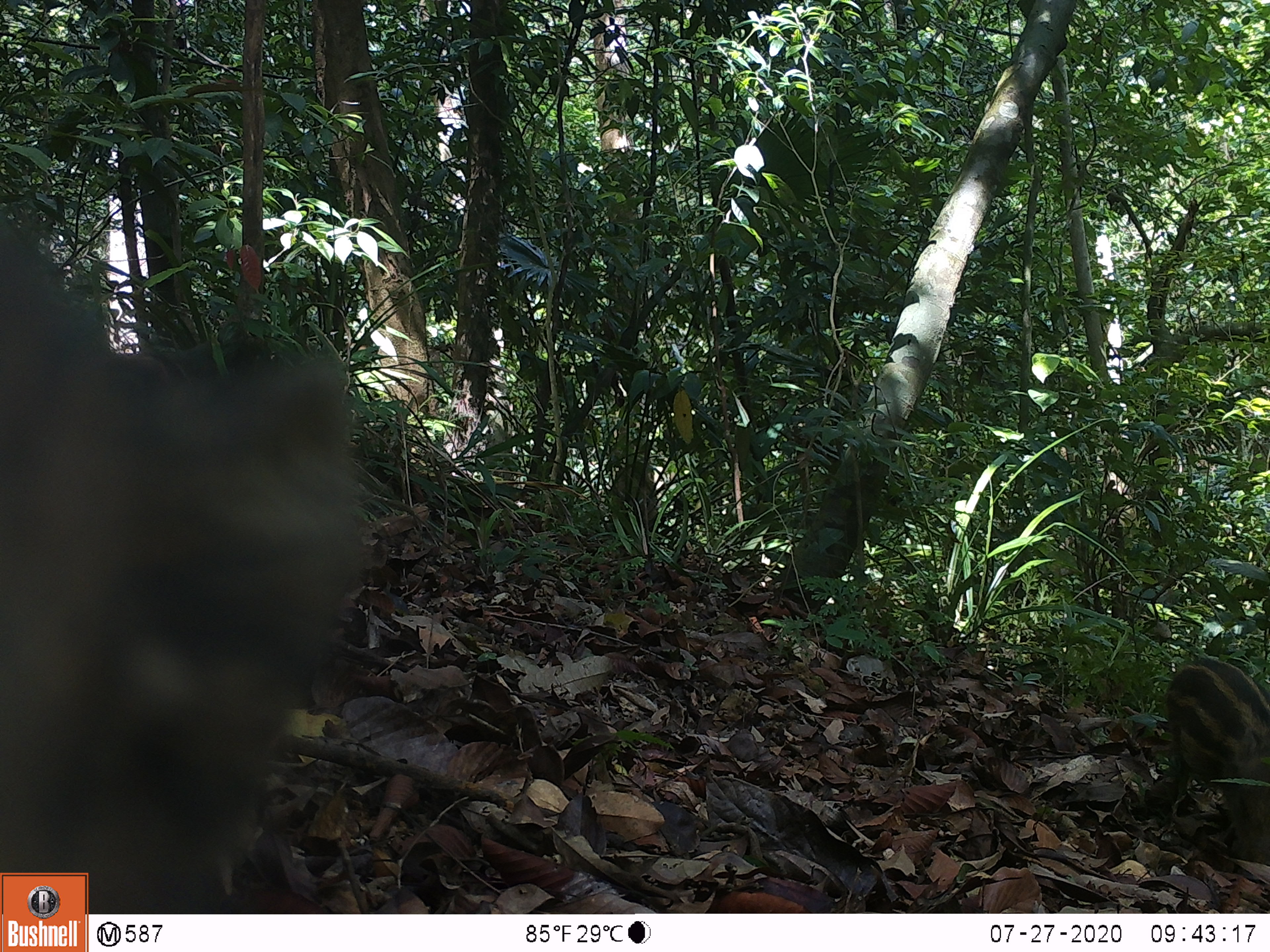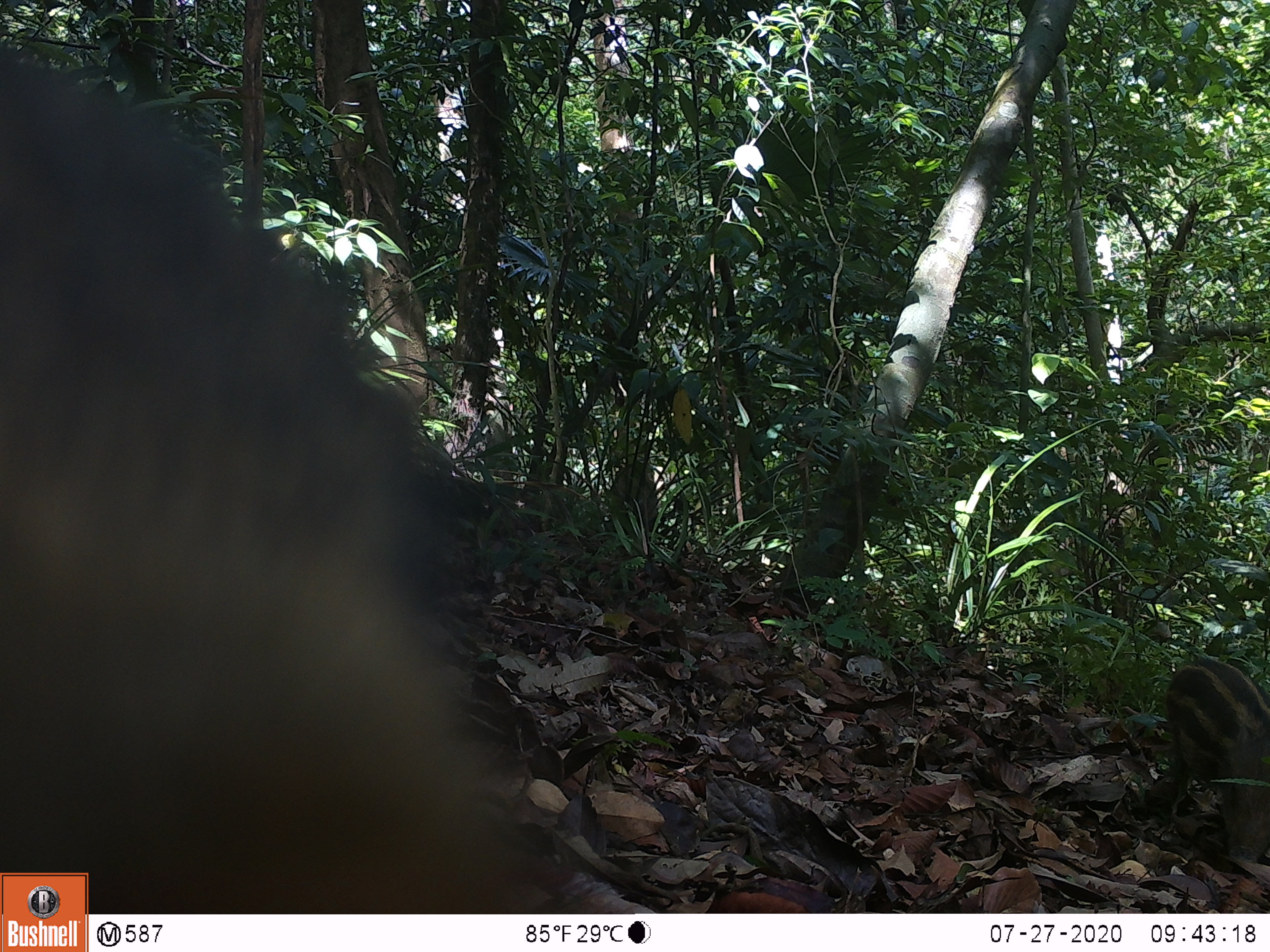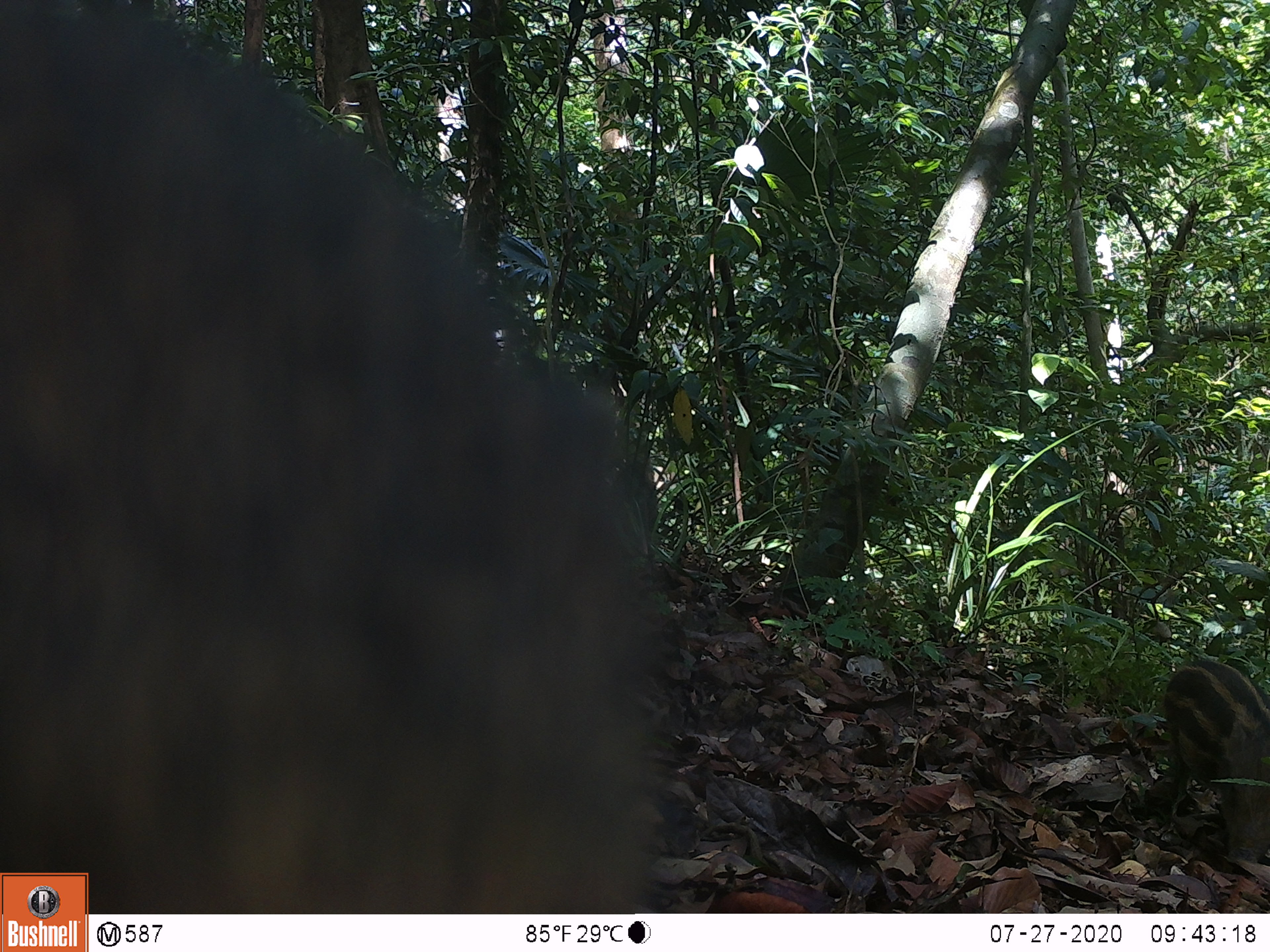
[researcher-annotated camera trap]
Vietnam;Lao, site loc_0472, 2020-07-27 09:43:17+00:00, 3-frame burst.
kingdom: Animalia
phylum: Chordata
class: Mammalia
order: Artiodactyla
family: Suidae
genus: Sus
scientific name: Sus scrofa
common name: eurasian wild pig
Eurasian wild pig (Sus scrofa). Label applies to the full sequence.